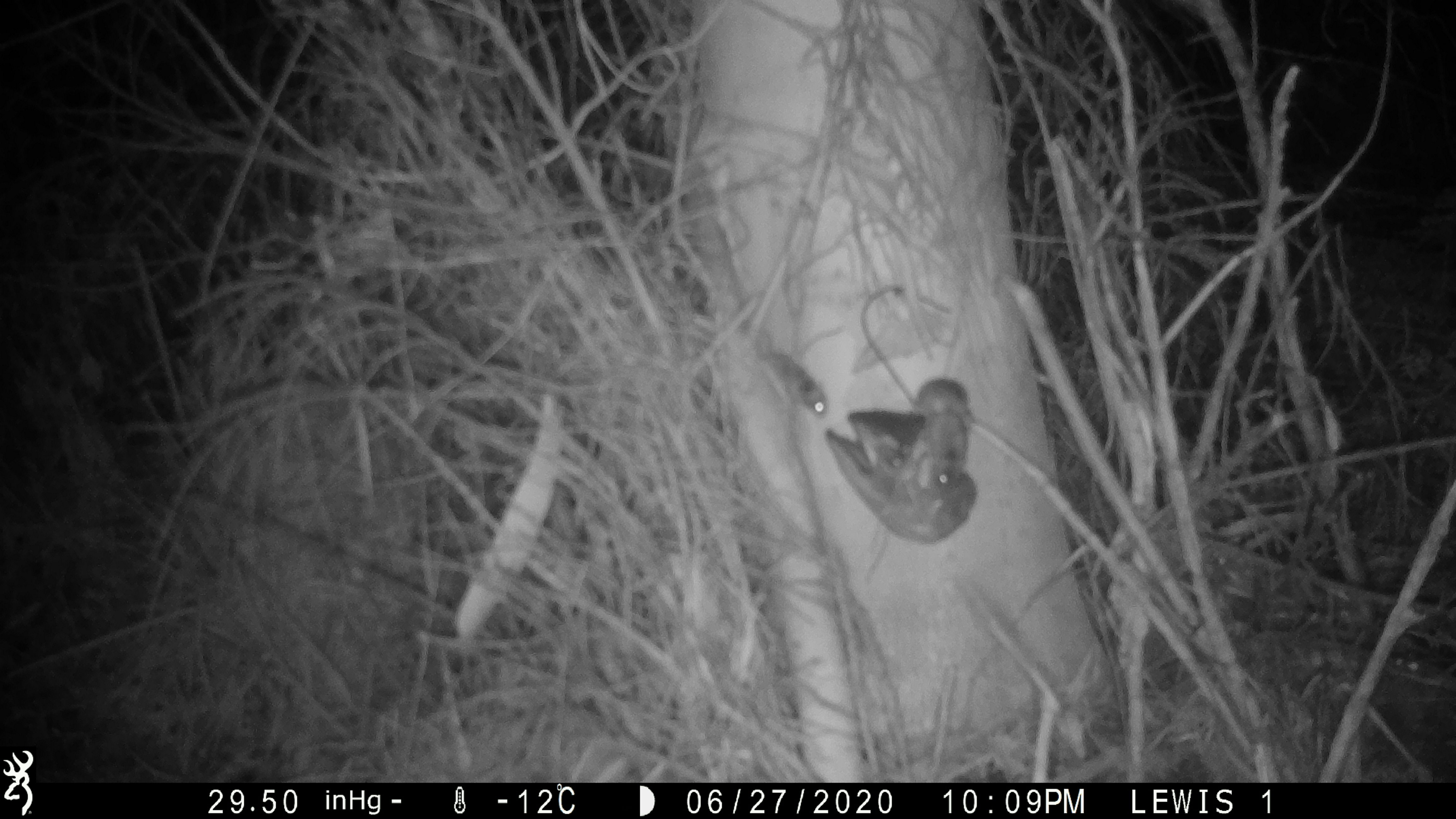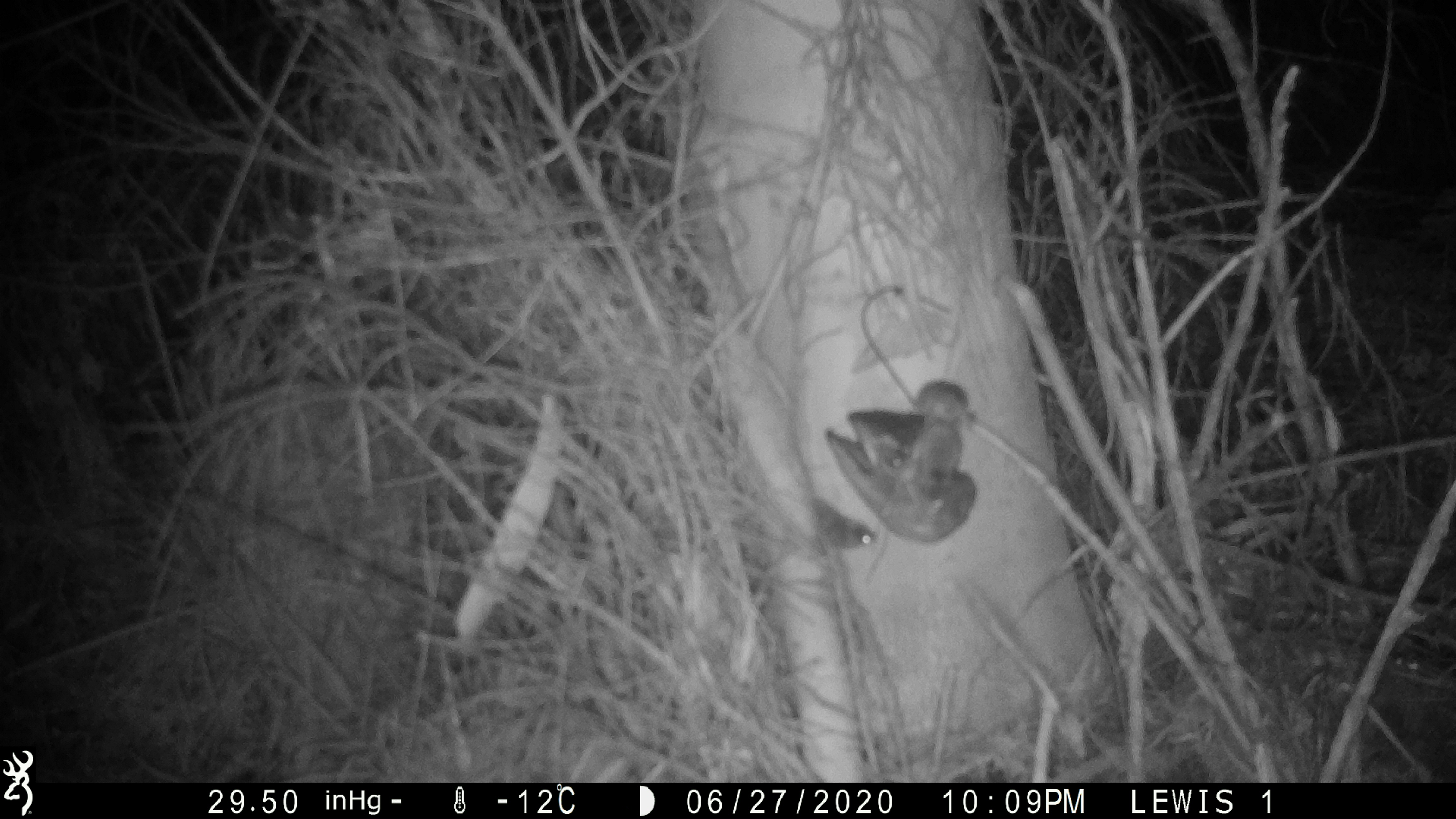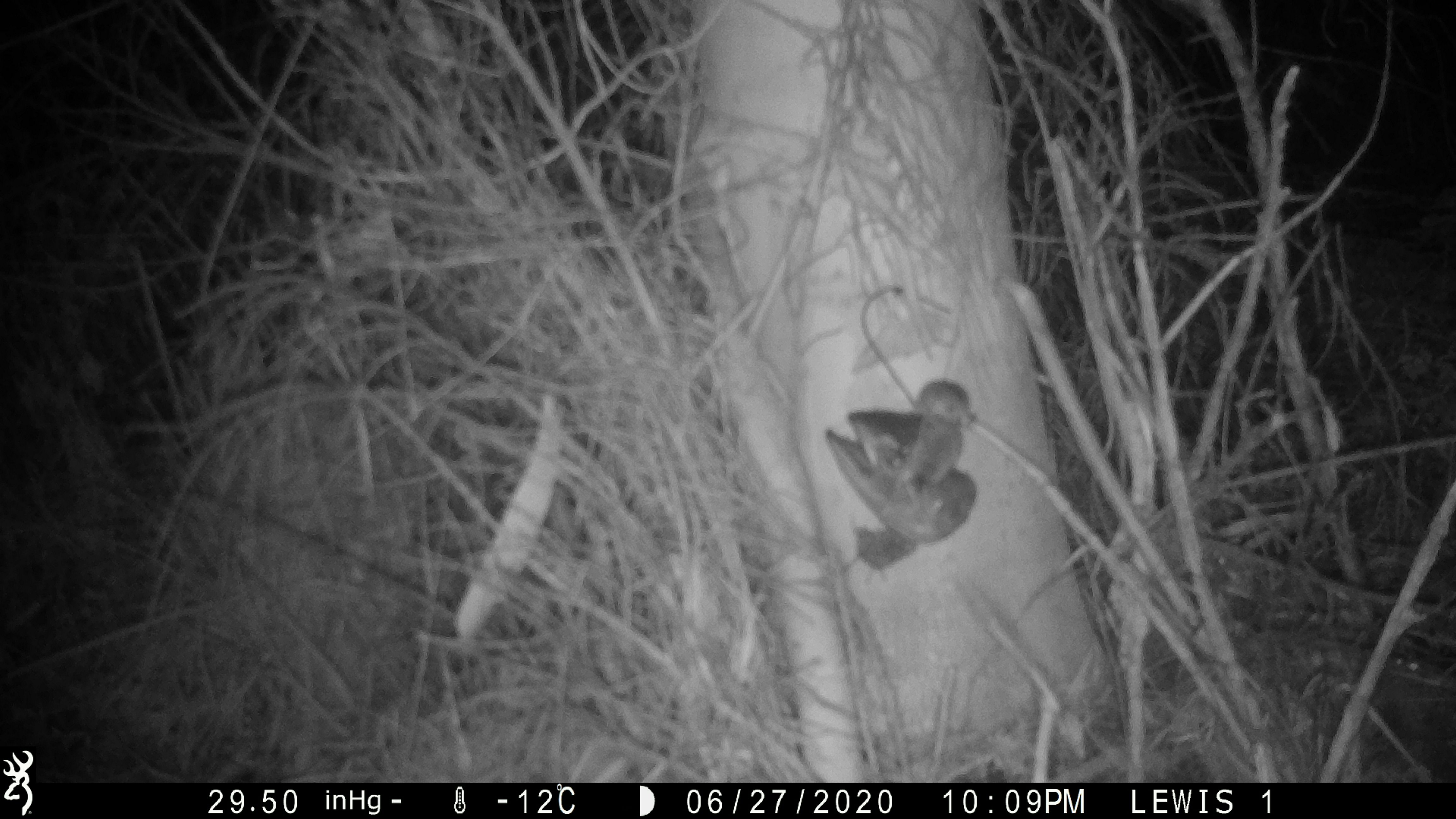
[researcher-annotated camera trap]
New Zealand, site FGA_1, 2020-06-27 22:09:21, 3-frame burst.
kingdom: Animalia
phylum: Chordata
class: Mammalia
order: Rodentia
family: Muridae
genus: Mus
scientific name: Mus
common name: mouse